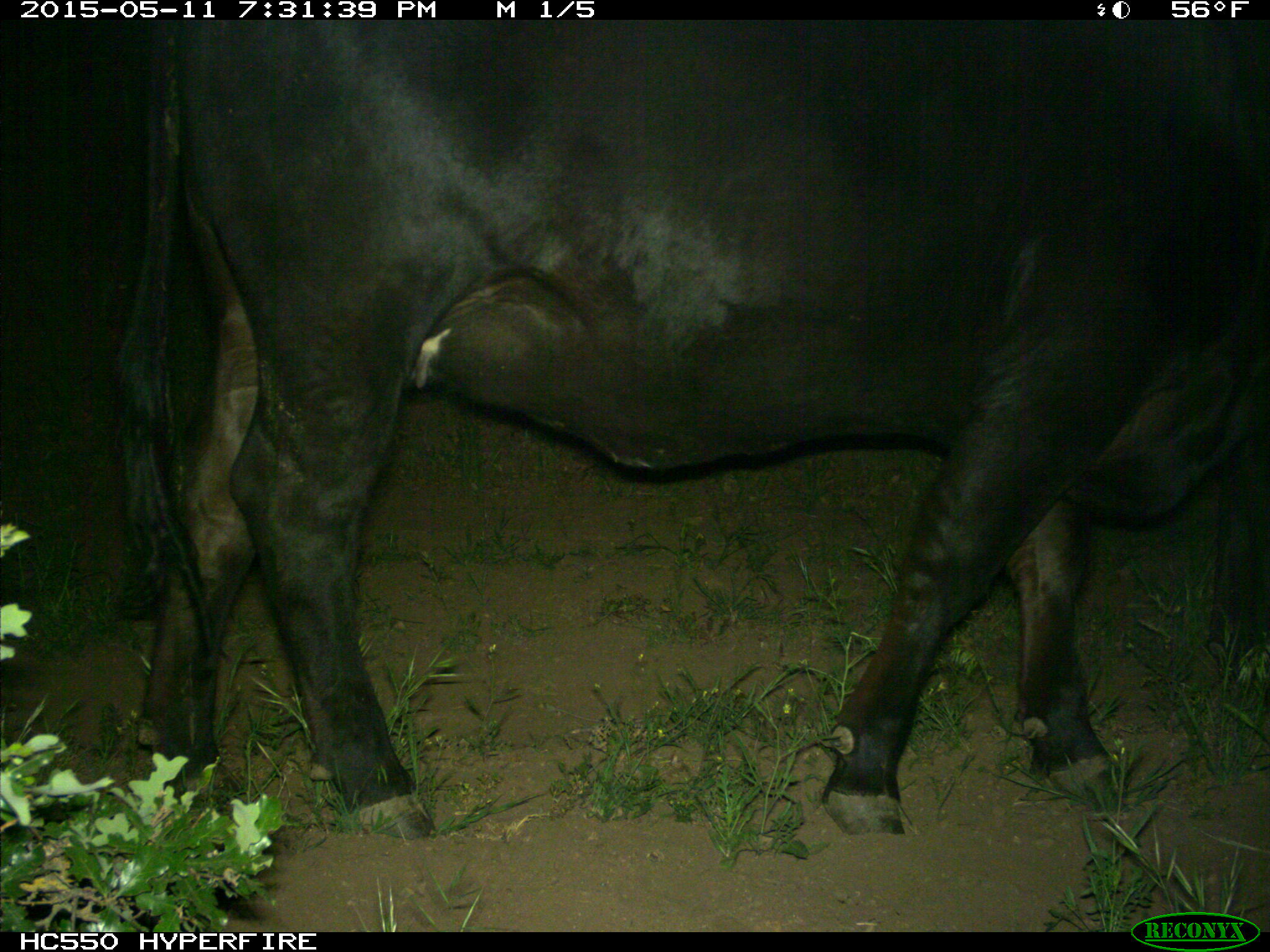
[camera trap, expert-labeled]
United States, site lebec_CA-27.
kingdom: Animalia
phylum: Chordata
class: Mammalia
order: Artiodactyla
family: Bovidae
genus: Bos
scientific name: Bos taurus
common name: domestic cow